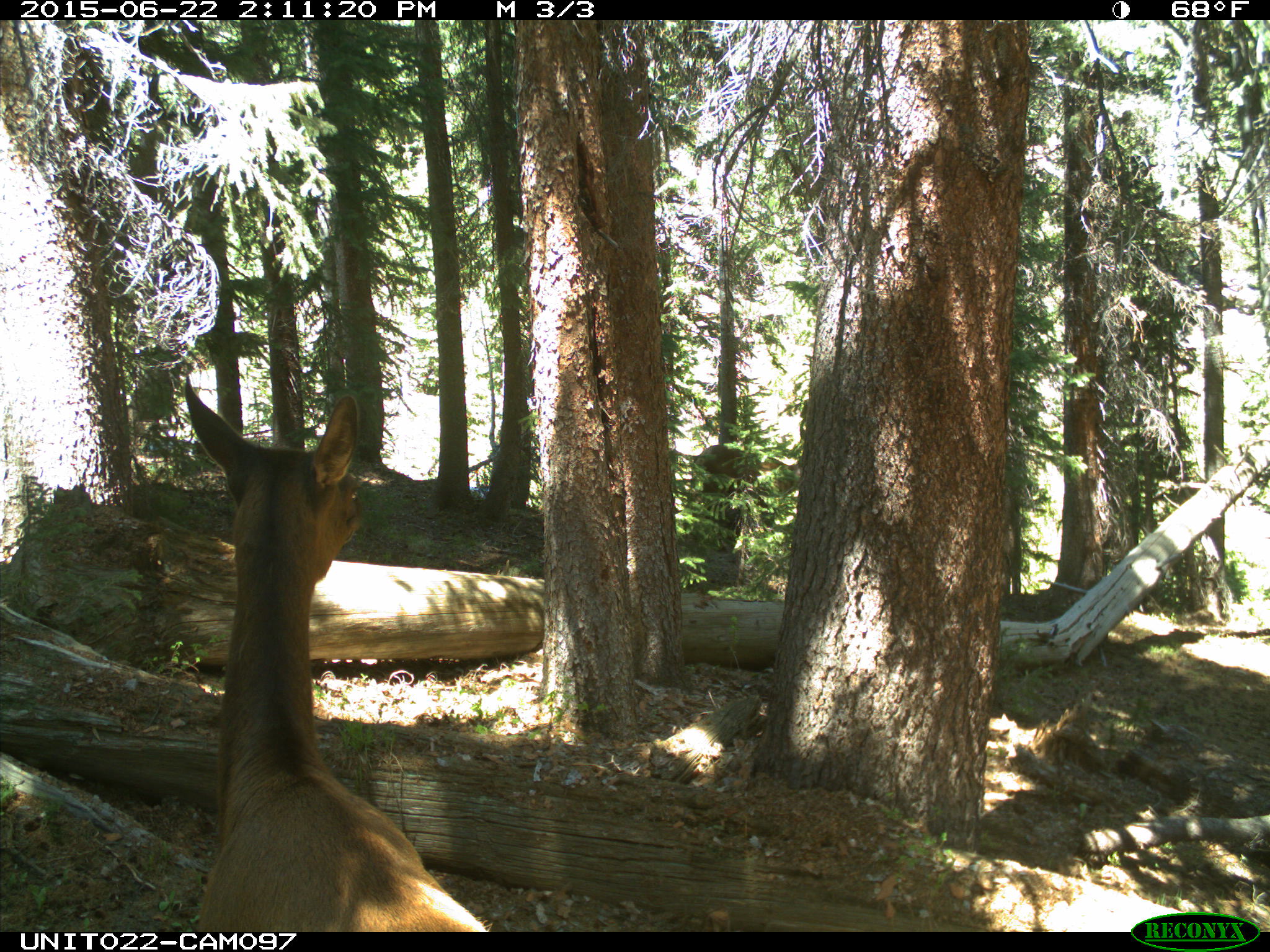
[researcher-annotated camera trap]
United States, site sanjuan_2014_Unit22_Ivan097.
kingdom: Animalia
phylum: Chordata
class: Mammalia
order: Artiodactyla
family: Cervidae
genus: Cervus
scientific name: Cervus elaphus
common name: red deer